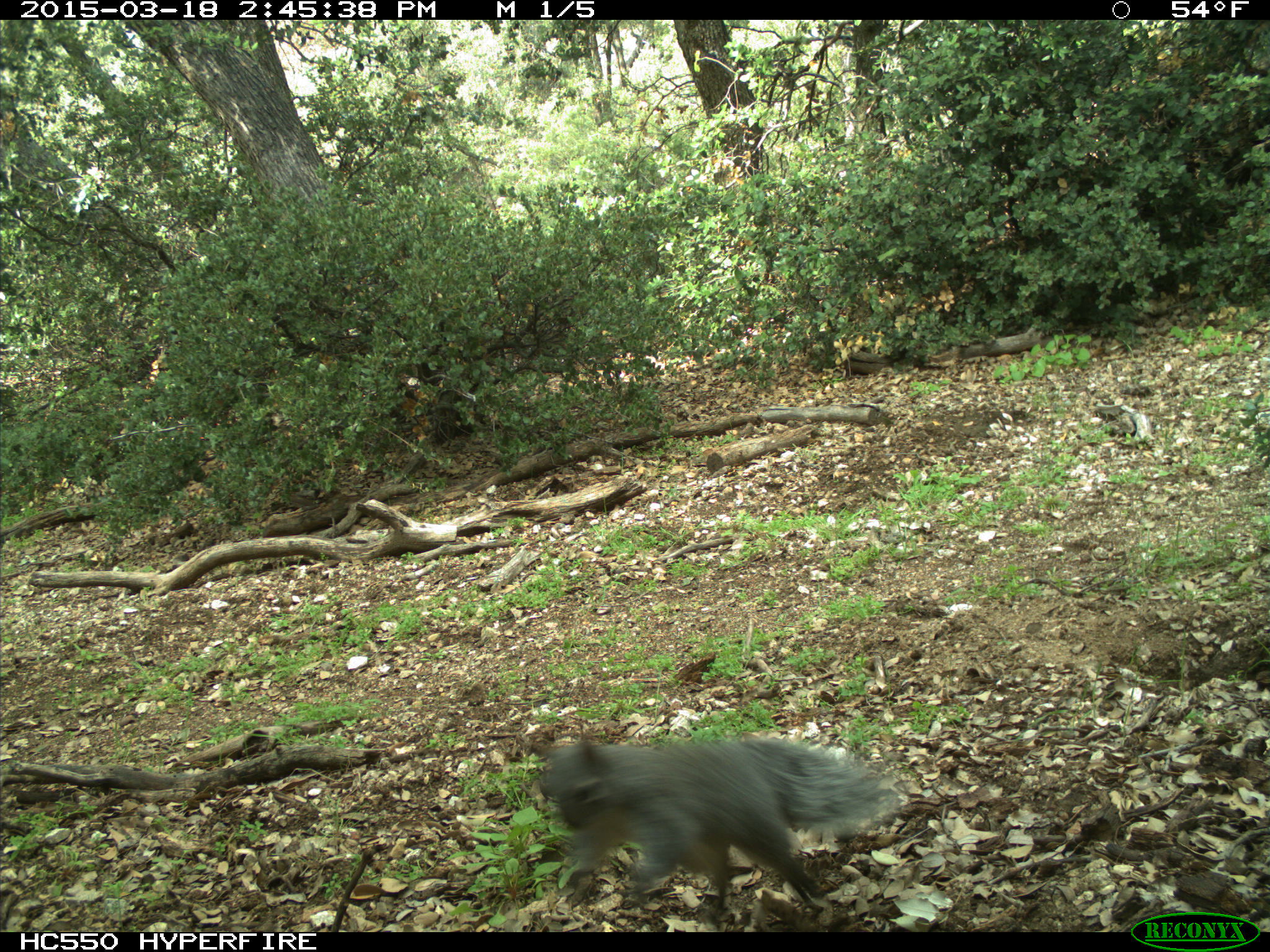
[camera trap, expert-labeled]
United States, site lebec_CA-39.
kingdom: Animalia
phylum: Chordata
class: Mammalia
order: Rodentia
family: Sciuridae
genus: Sciurus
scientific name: Sciurus carolinensis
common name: eastern gray squirrel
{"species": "Sciurus carolinensis (eastern gray squirrel)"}